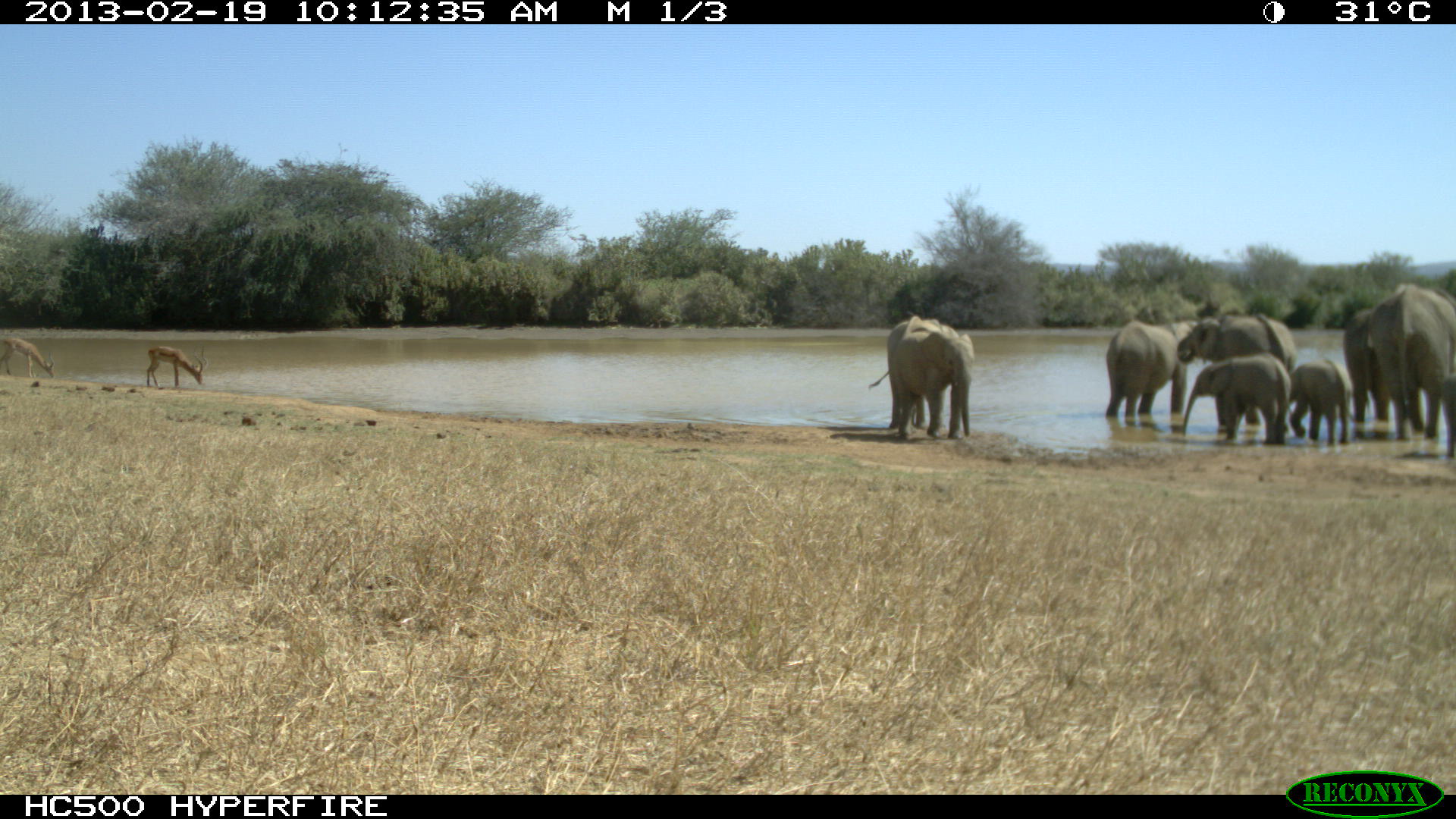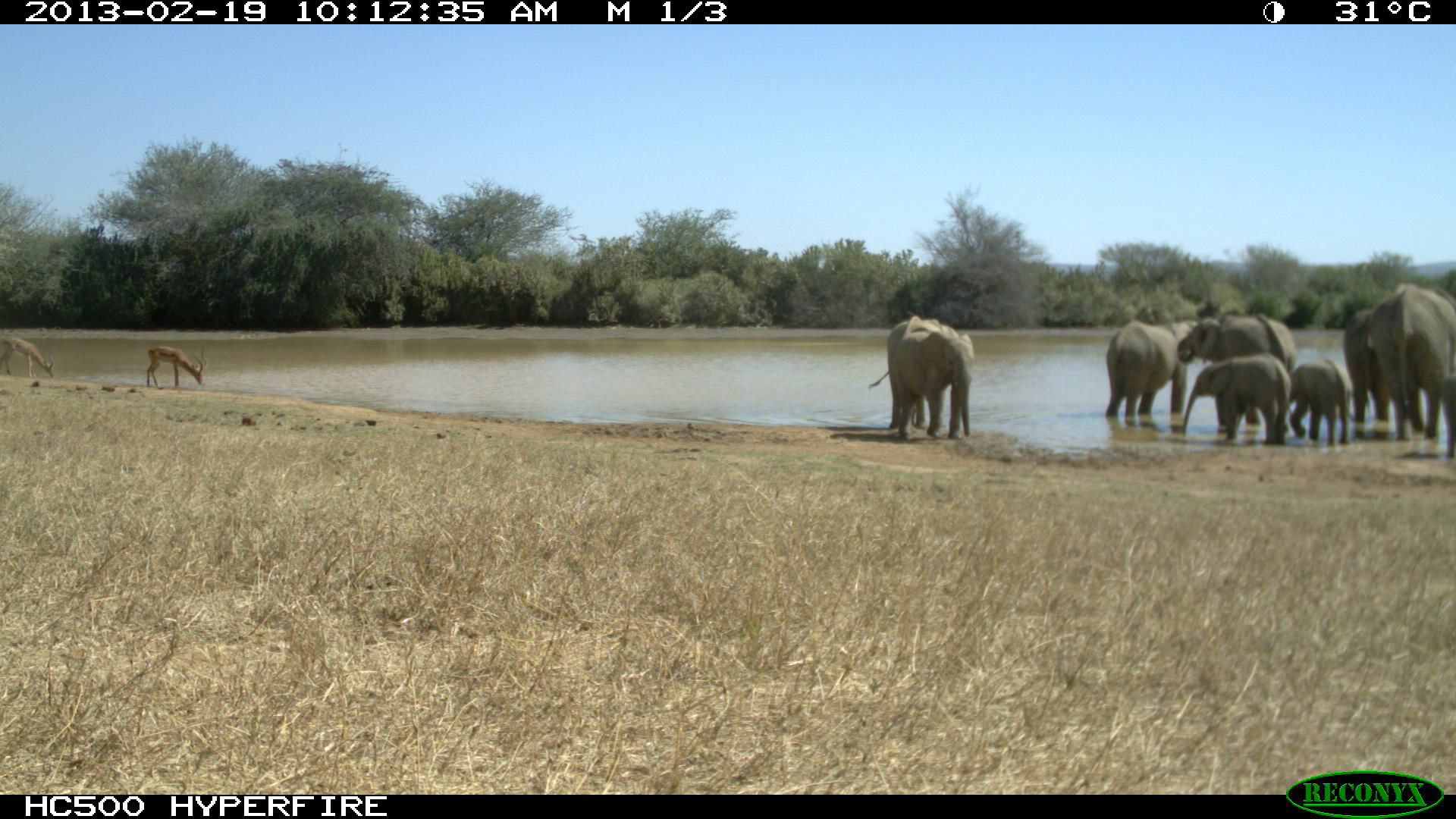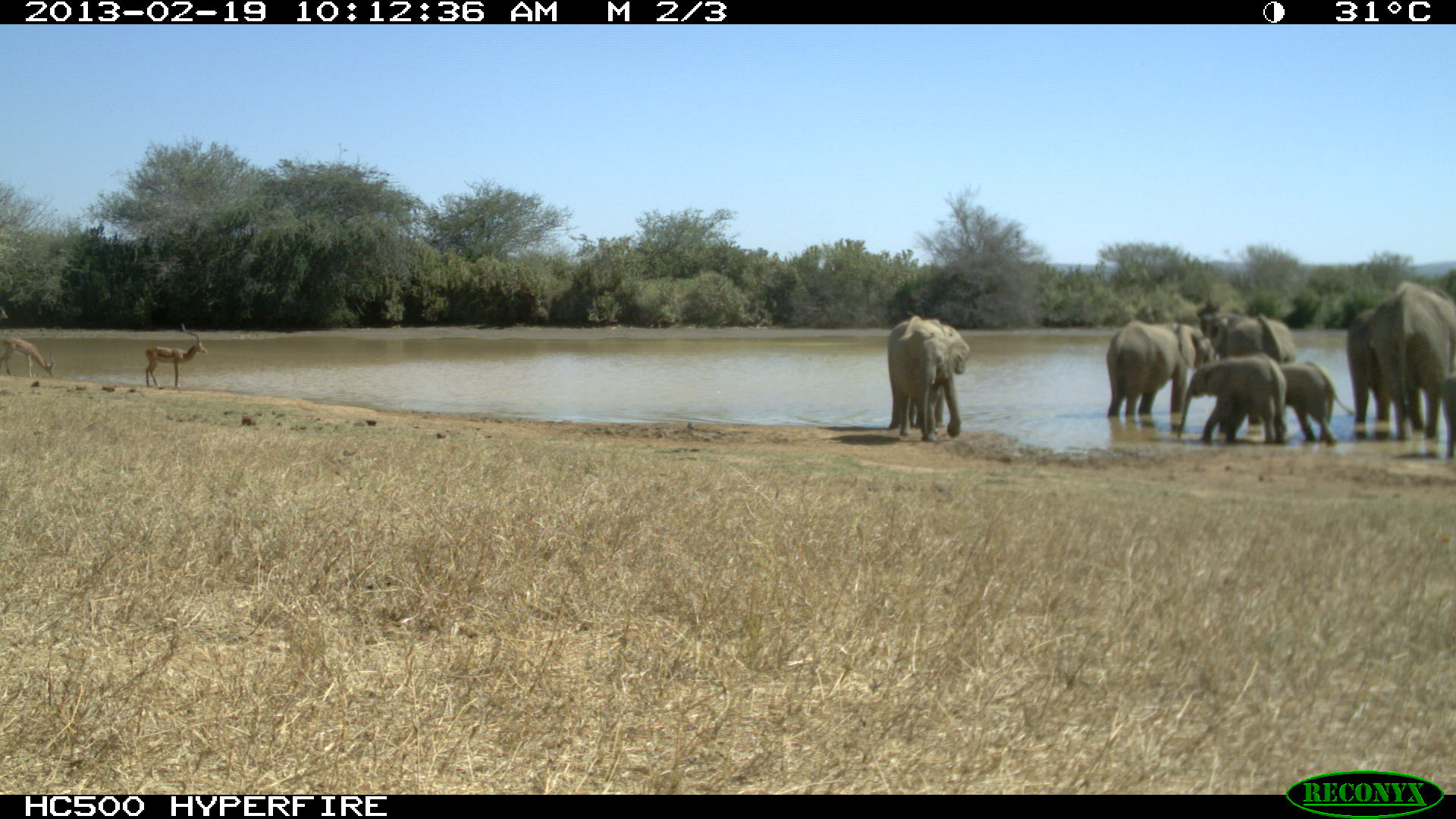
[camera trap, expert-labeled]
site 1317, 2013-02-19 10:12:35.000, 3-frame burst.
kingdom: Animalia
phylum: Chordata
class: Mammalia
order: Artiodactyla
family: Bovidae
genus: Aepyceros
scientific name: Aepyceros melampus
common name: impala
Aepyceros melampus (impala), count 2.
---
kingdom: Animalia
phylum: Chordata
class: Mammalia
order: Proboscidea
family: Elephantidae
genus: Loxodonta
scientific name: Loxodonta africana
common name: african bush elephant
Loxodonta africana (african bush elephant), count 8.